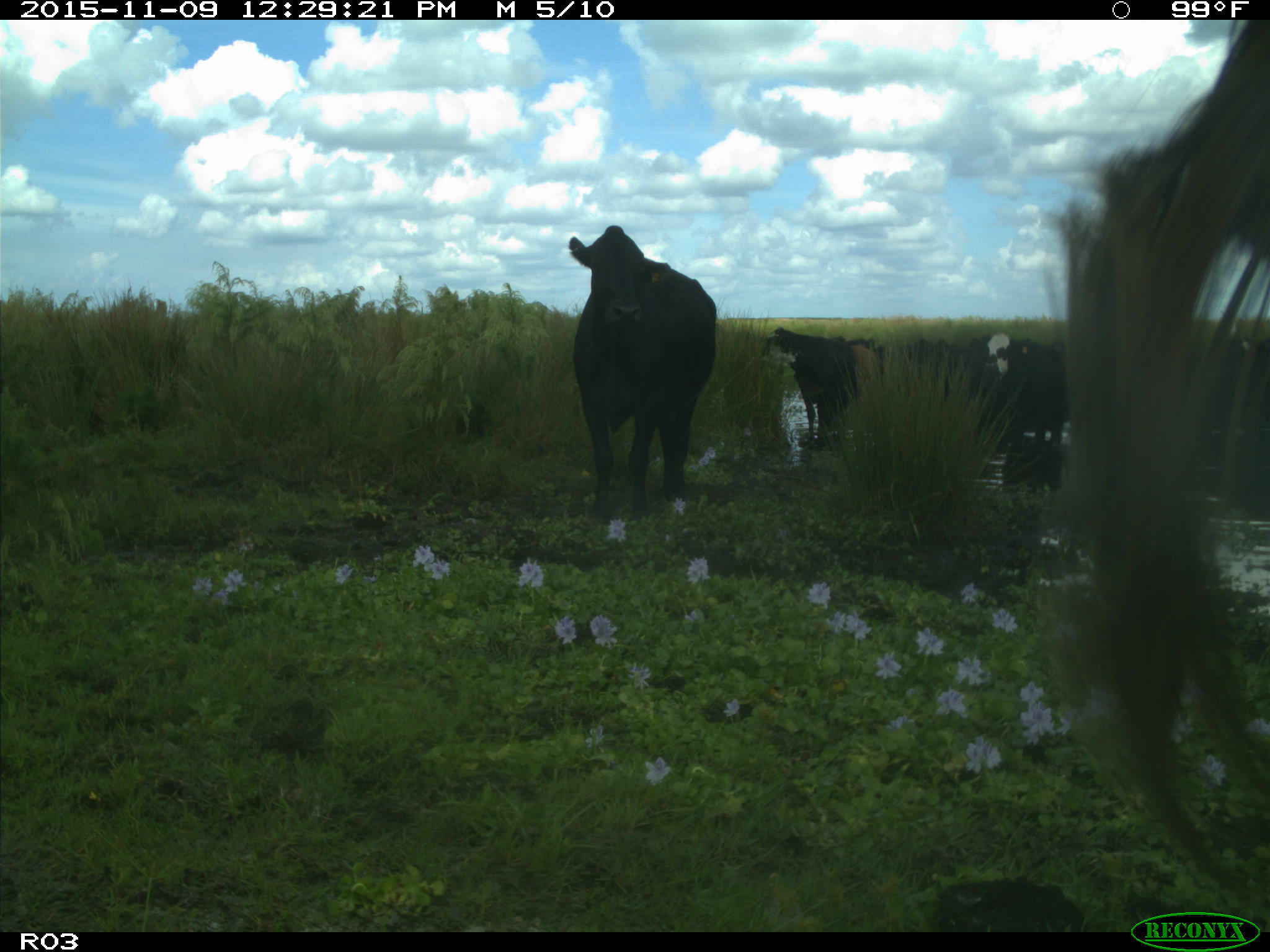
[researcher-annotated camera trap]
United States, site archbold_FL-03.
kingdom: Animalia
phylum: Chordata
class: Mammalia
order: Artiodactyla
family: Bovidae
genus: Bos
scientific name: Bos taurus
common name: domestic cow